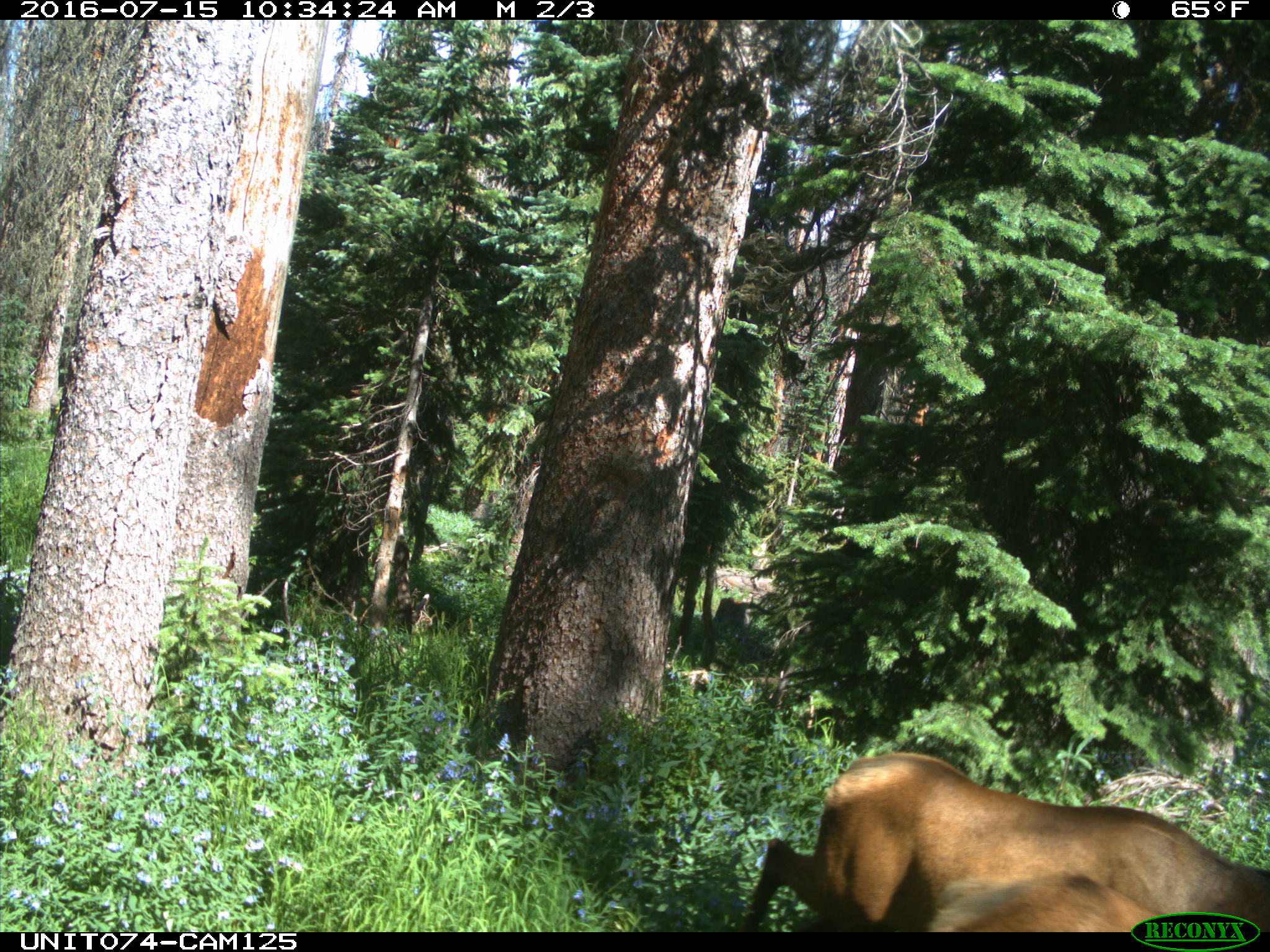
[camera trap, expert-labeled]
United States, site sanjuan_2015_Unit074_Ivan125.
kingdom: Animalia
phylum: Chordata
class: Mammalia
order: Artiodactyla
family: Cervidae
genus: Cervus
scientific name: Cervus elaphus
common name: red deer